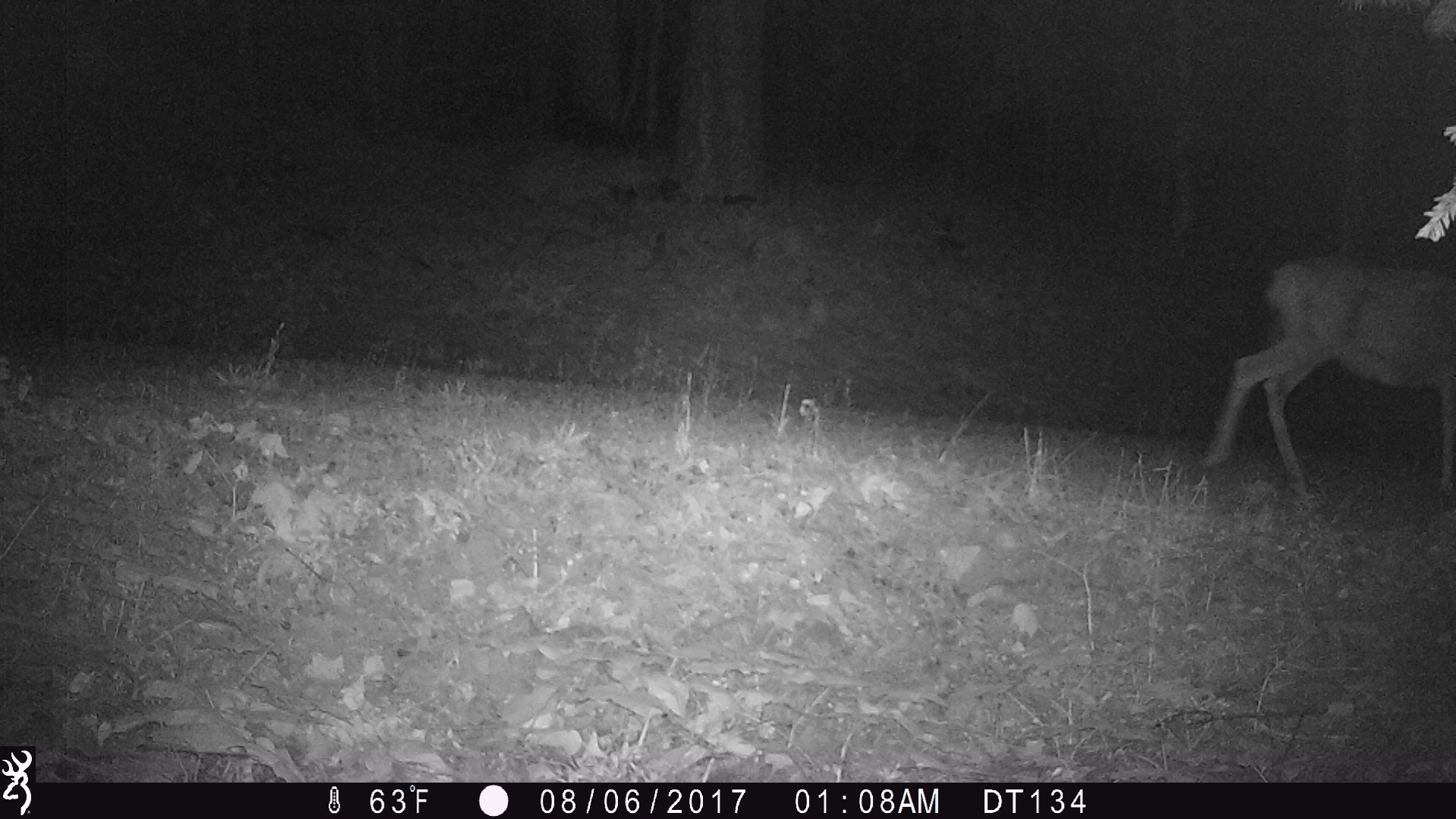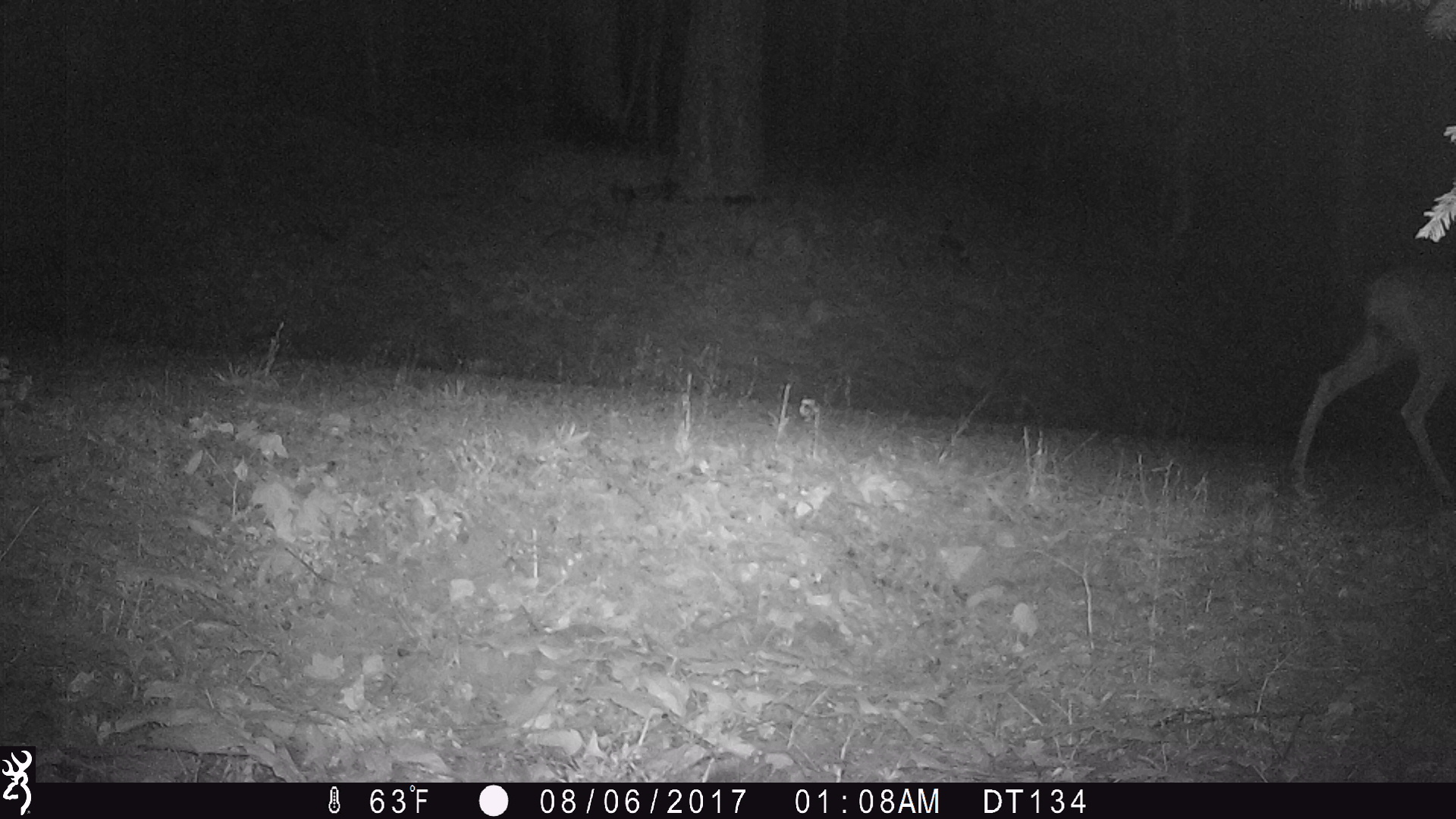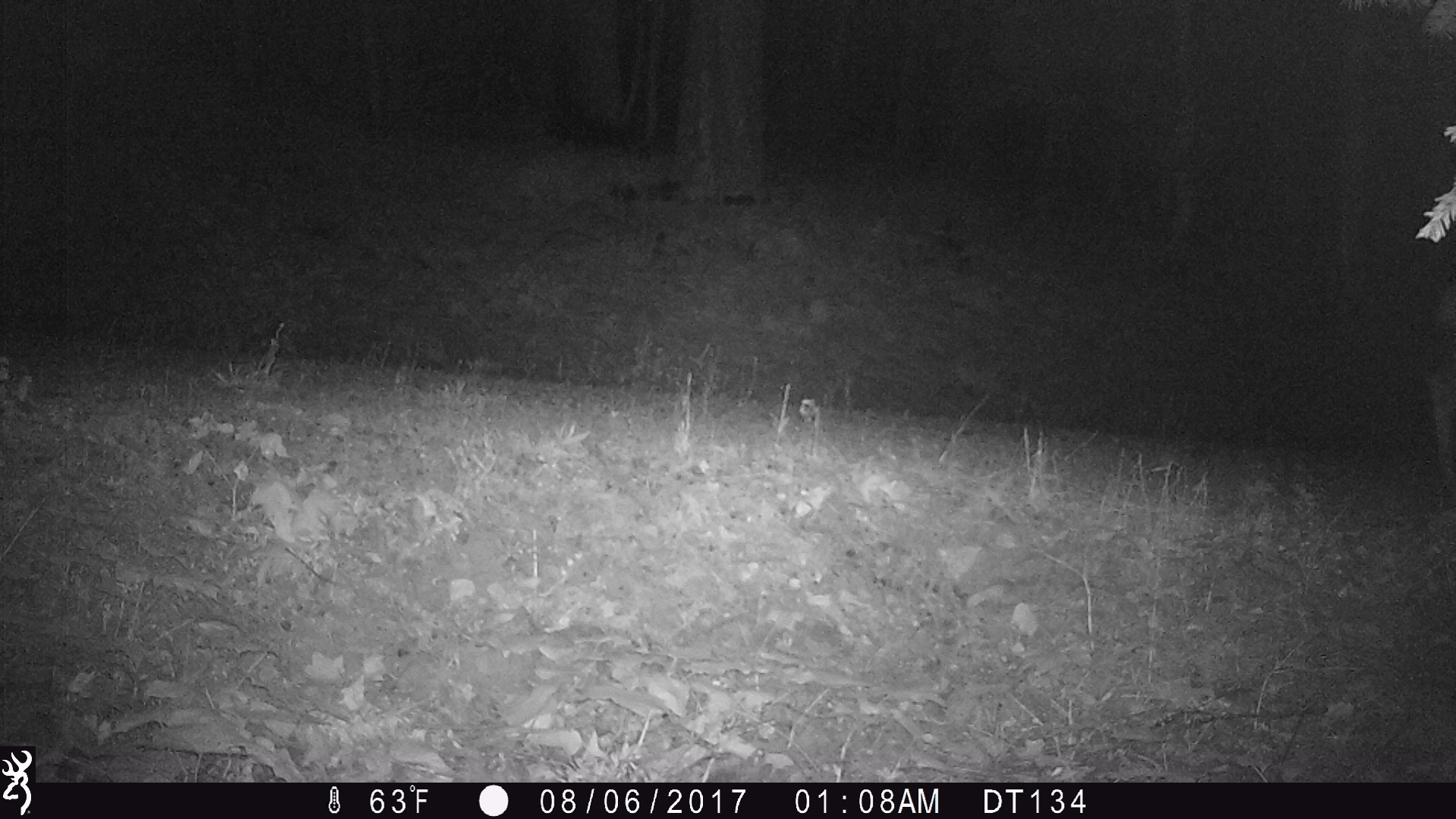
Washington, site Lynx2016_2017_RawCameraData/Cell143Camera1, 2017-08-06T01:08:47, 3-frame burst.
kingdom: Animalia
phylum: Chordata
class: Mammalia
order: Artiodactyla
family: Cervidae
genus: Odocoileus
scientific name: Odocoileus hemionus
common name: mule deer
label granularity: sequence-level